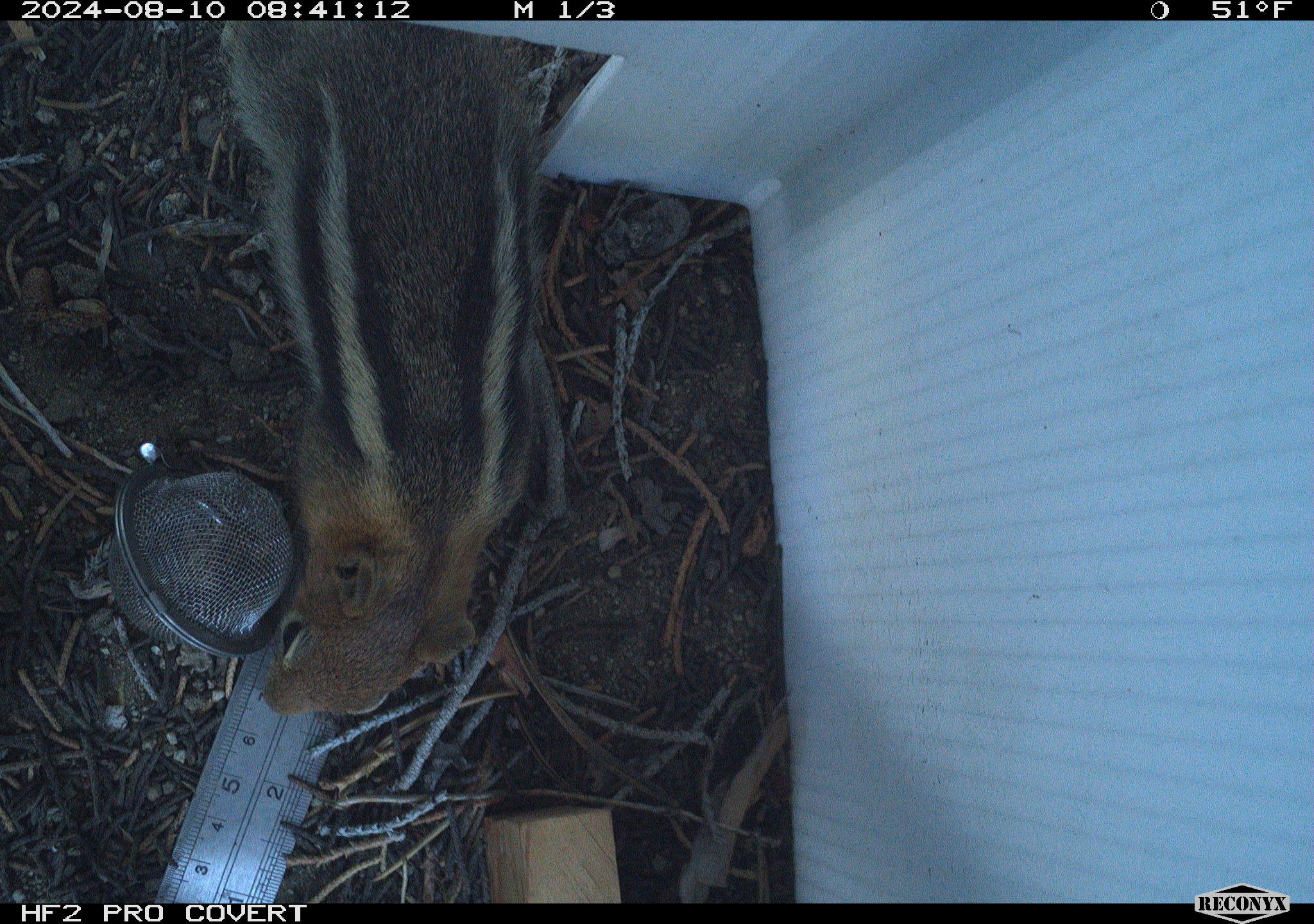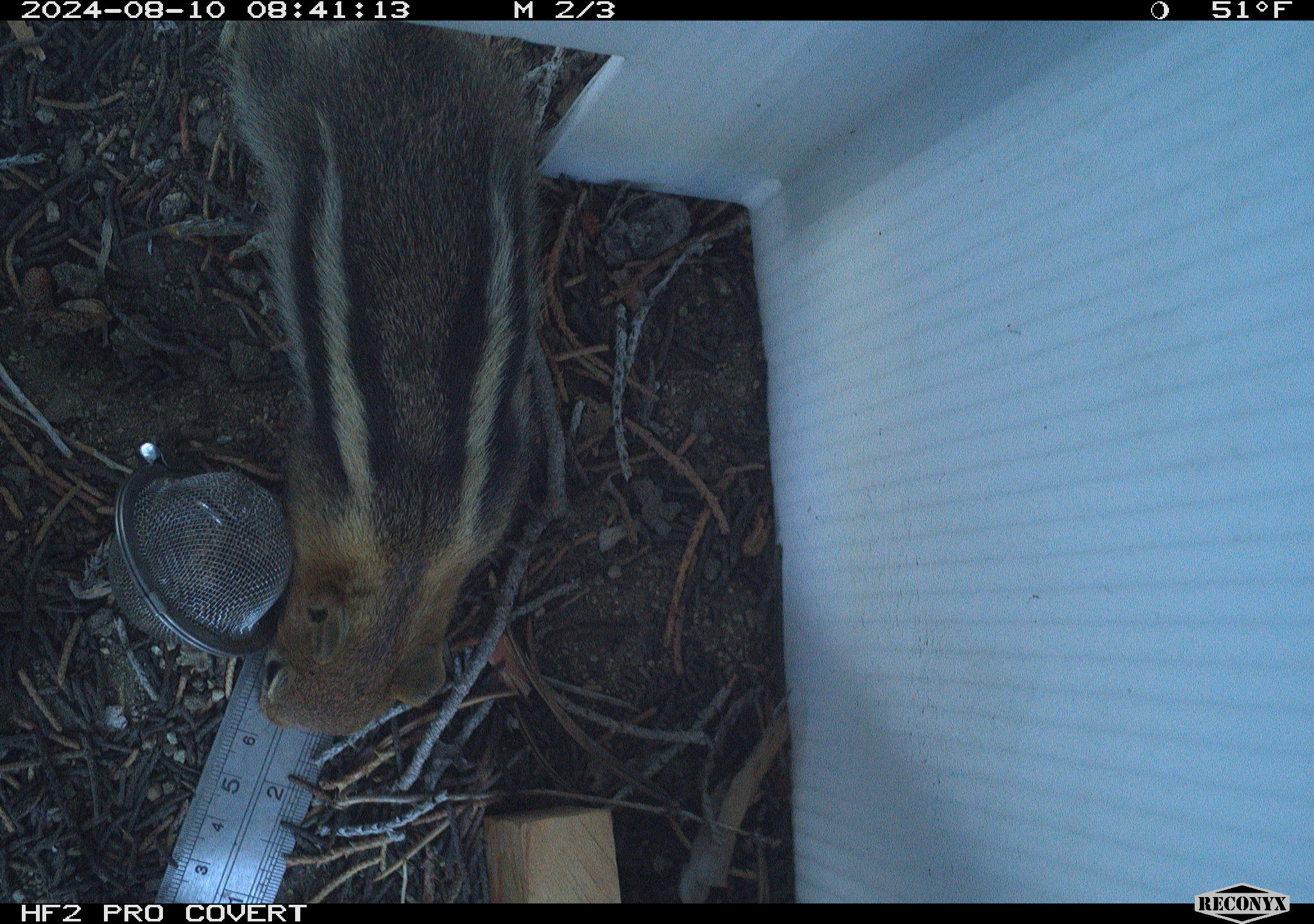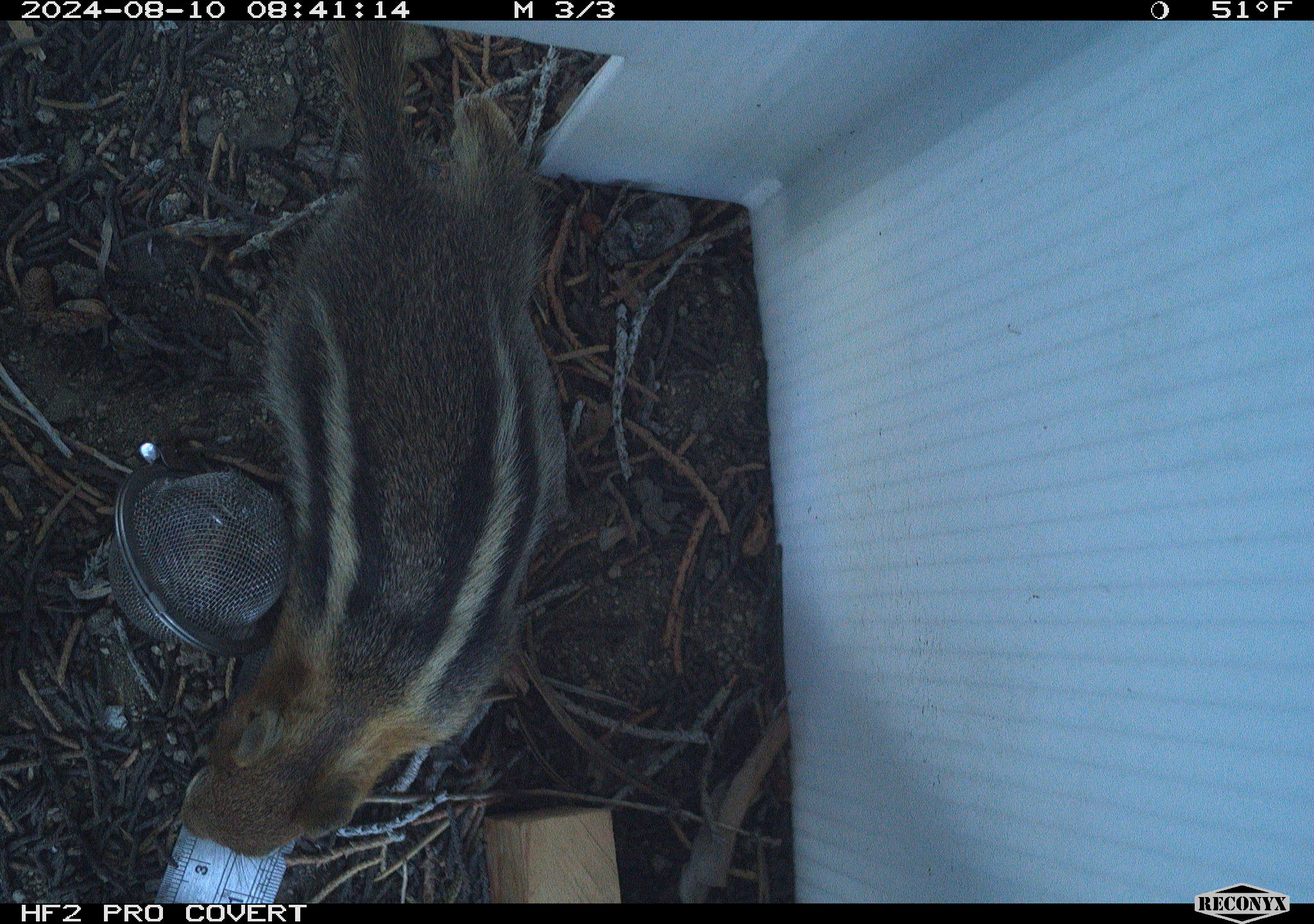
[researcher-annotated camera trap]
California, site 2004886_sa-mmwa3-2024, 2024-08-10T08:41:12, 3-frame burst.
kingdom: Animalia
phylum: Chordata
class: Mammalia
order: Rodentia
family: Sciuridae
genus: Callospermophilus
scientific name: Callospermophilus lateralis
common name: golden mantled ground squirrel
Golden mantled ground squirrel (Callospermophilus lateralis).